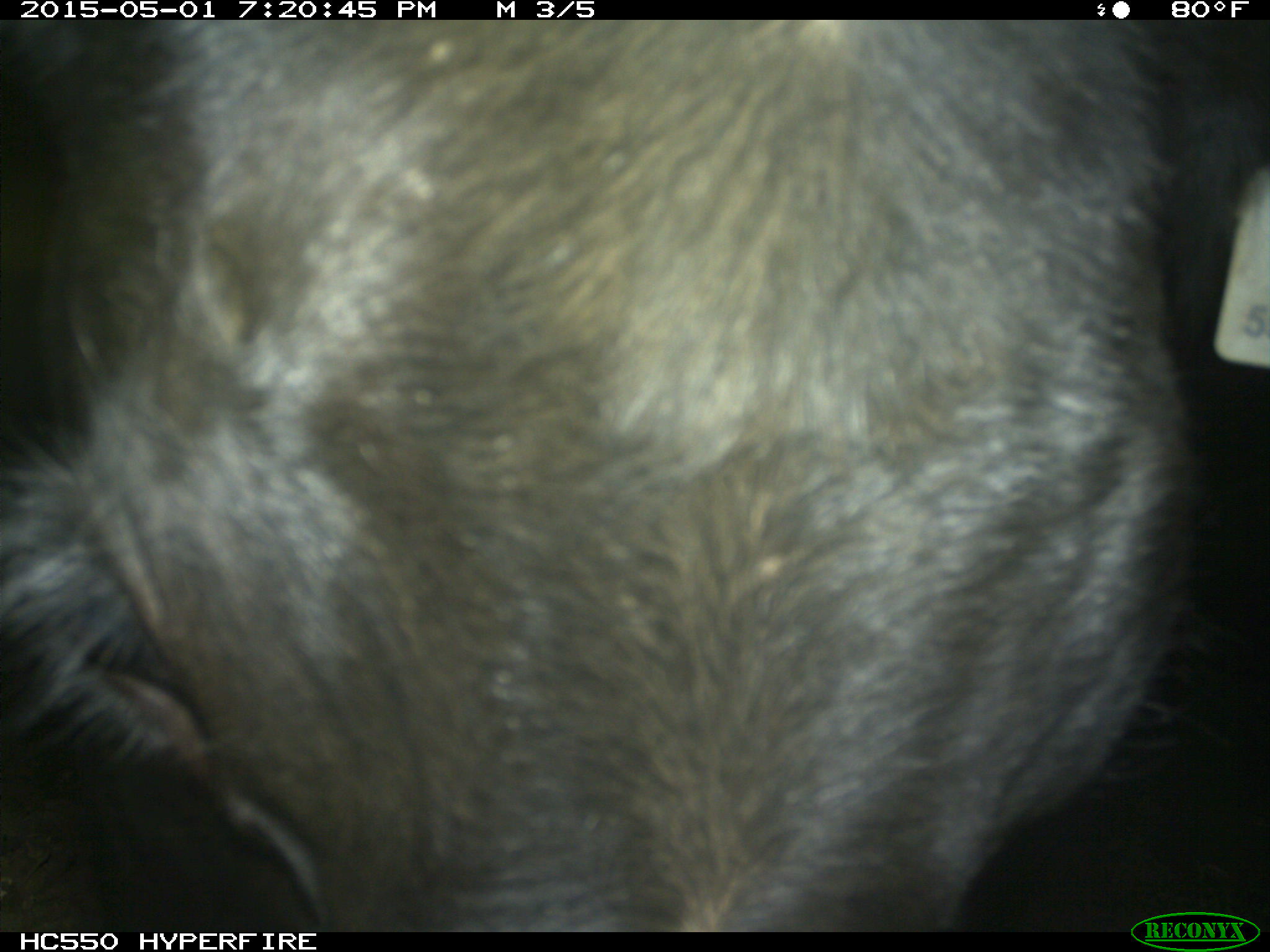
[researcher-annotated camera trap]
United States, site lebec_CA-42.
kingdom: Animalia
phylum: Chordata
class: Mammalia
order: Artiodactyla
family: Bovidae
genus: Bos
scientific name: Bos taurus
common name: domestic cow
Bos taurus (domestic cow).